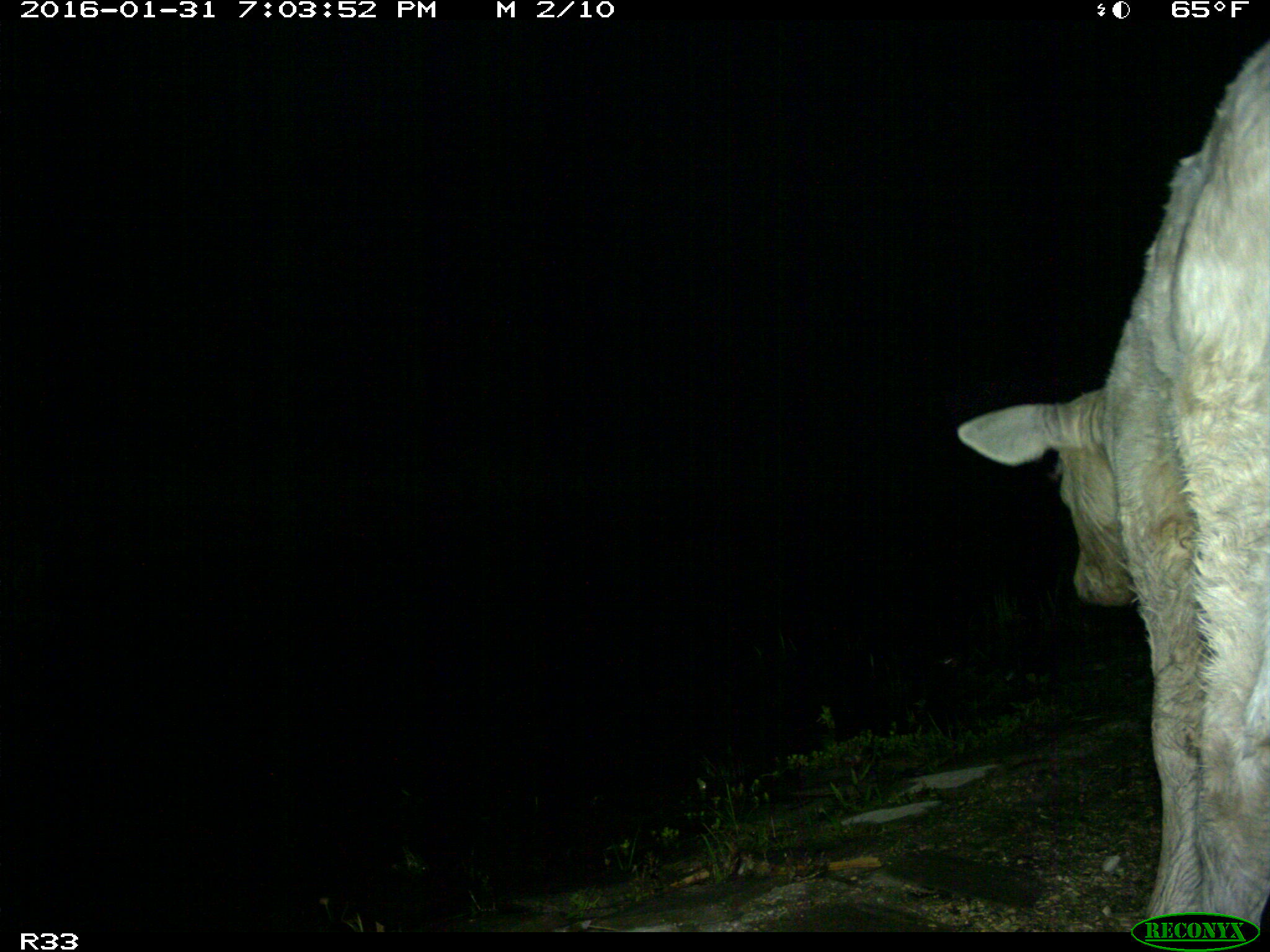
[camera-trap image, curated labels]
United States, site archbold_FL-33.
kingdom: Animalia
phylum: Chordata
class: Mammalia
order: Artiodactyla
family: Bovidae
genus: Bos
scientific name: Bos taurus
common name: domestic cow